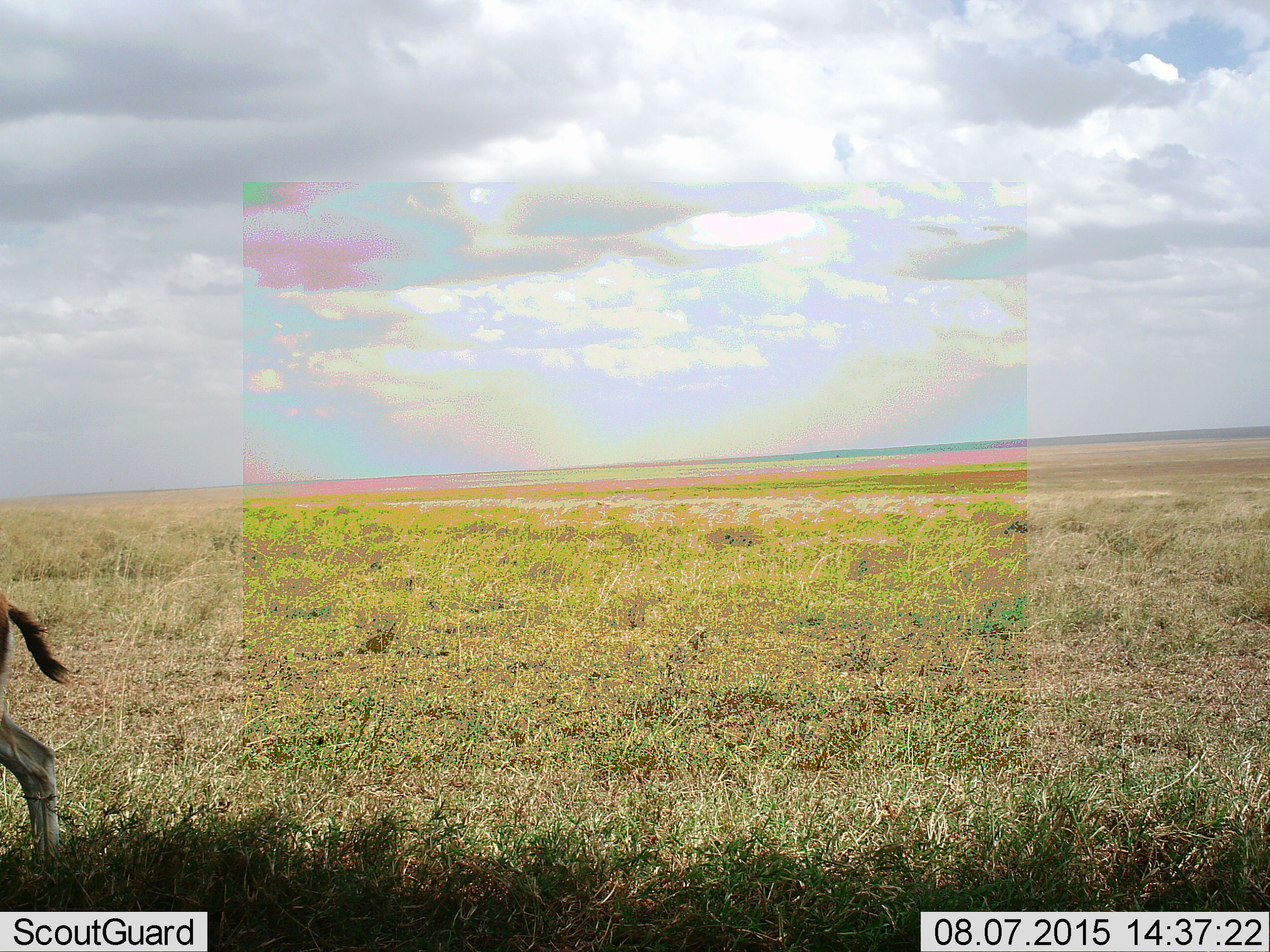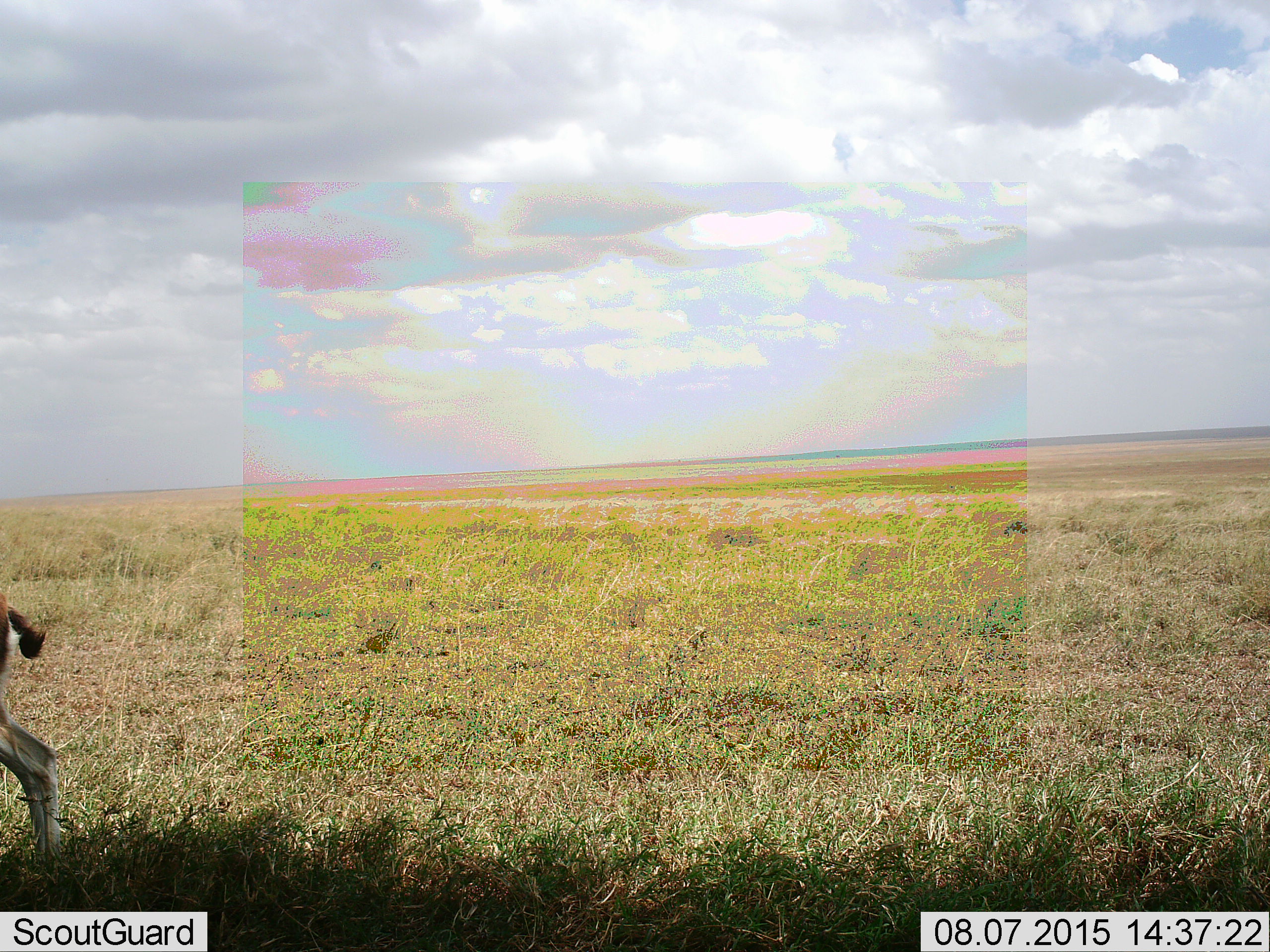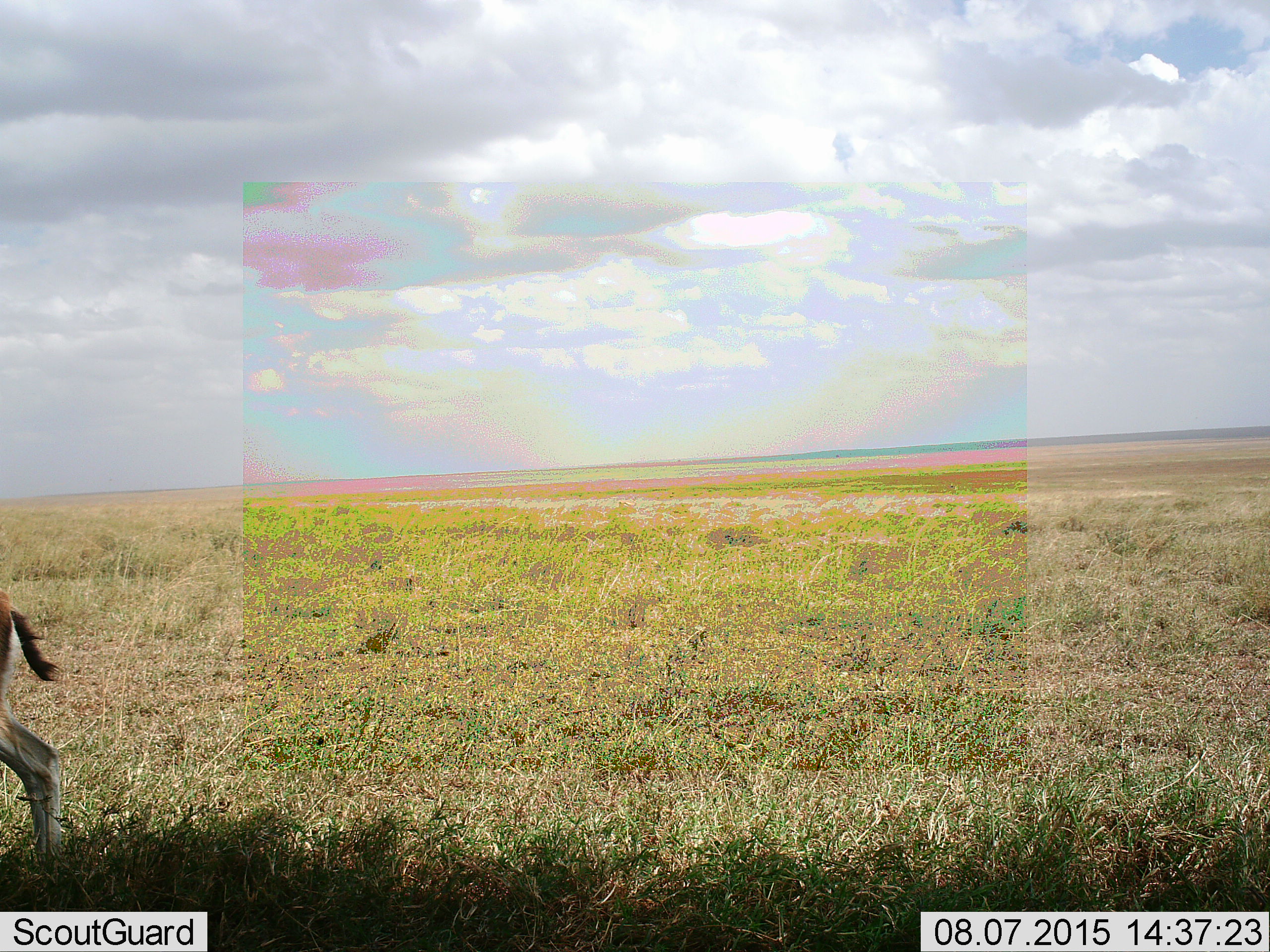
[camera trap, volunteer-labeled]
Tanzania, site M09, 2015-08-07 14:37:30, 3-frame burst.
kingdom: Animalia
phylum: Chordata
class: Mammalia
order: Artiodactyla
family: Bovidae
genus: Eudorcas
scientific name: Eudorcas thomsonii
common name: thomson's gazelle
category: gazellethomsons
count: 1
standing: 100%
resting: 0%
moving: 0%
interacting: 0%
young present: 0%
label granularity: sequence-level